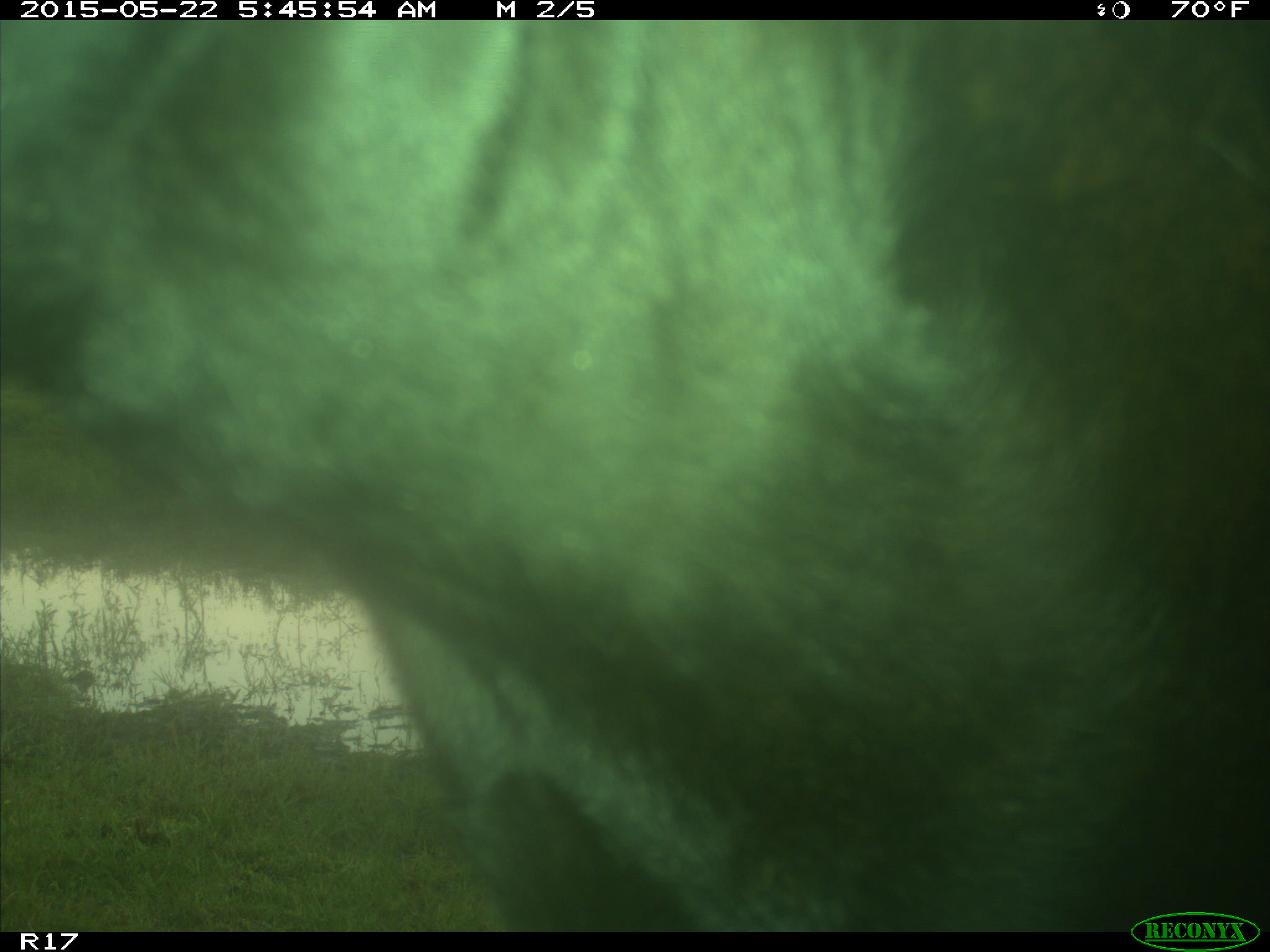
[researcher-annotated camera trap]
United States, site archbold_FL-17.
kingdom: Animalia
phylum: Chordata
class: Mammalia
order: Artiodactyla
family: Bovidae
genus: Bos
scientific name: Bos taurus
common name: domestic cow